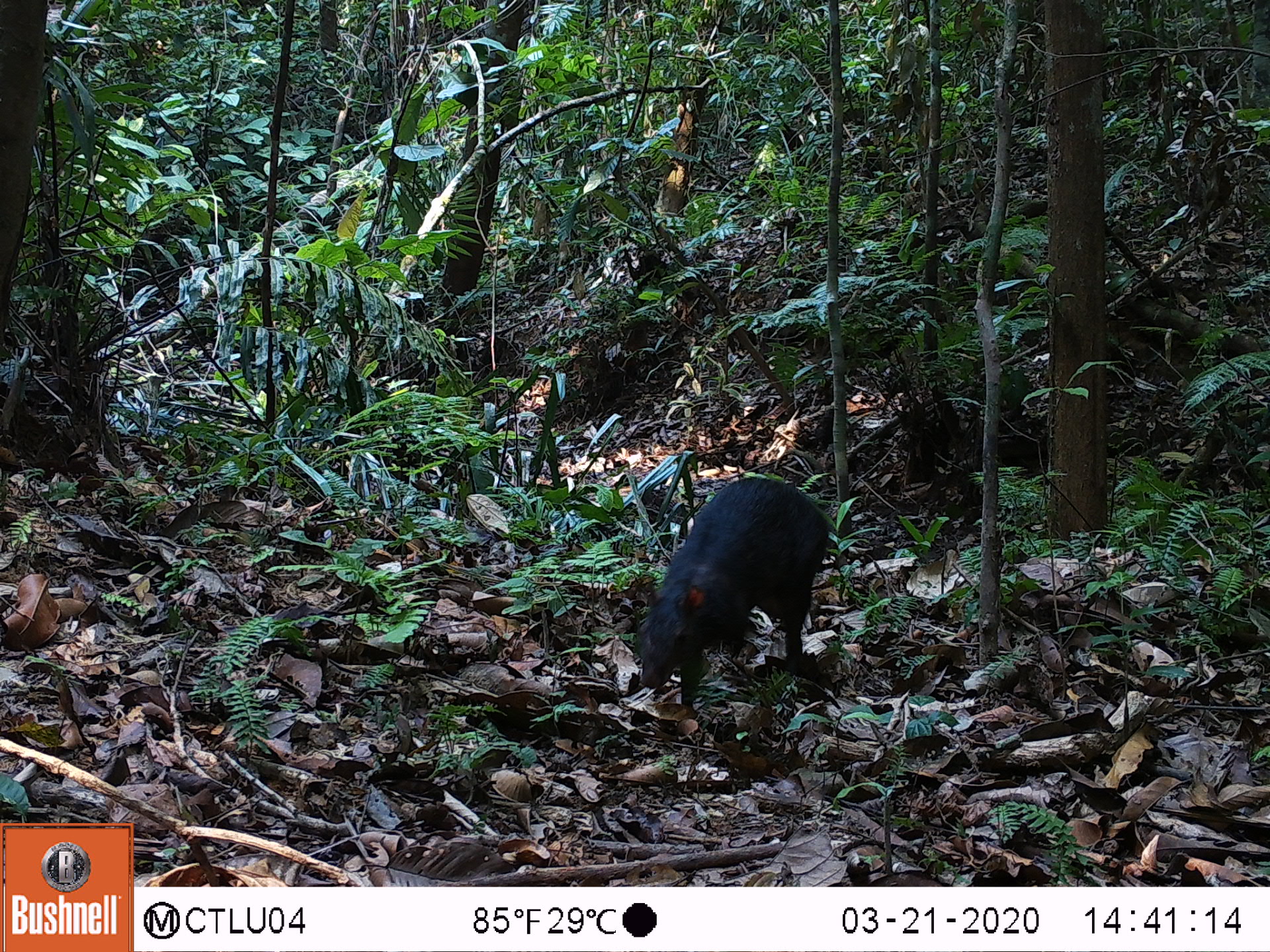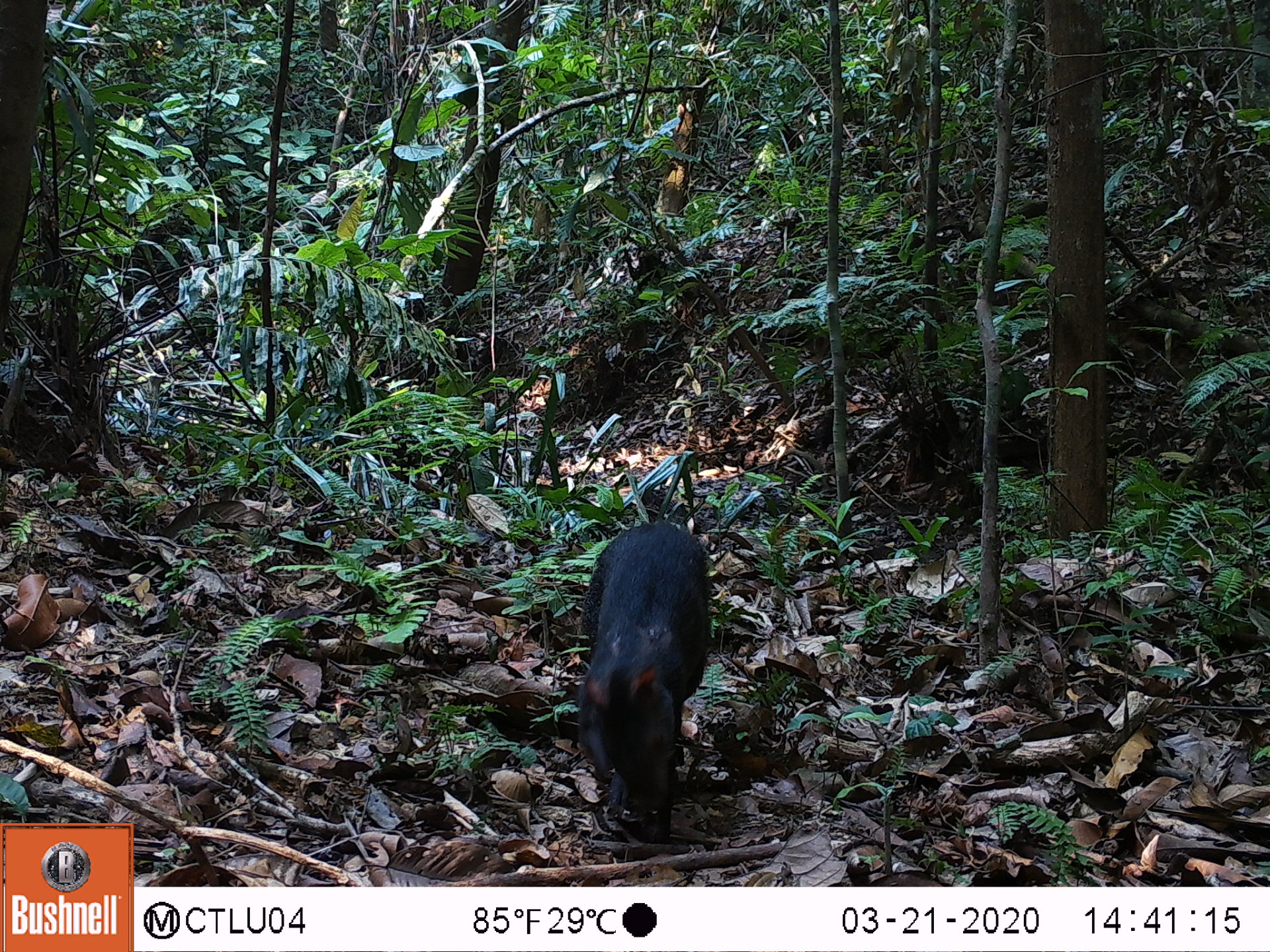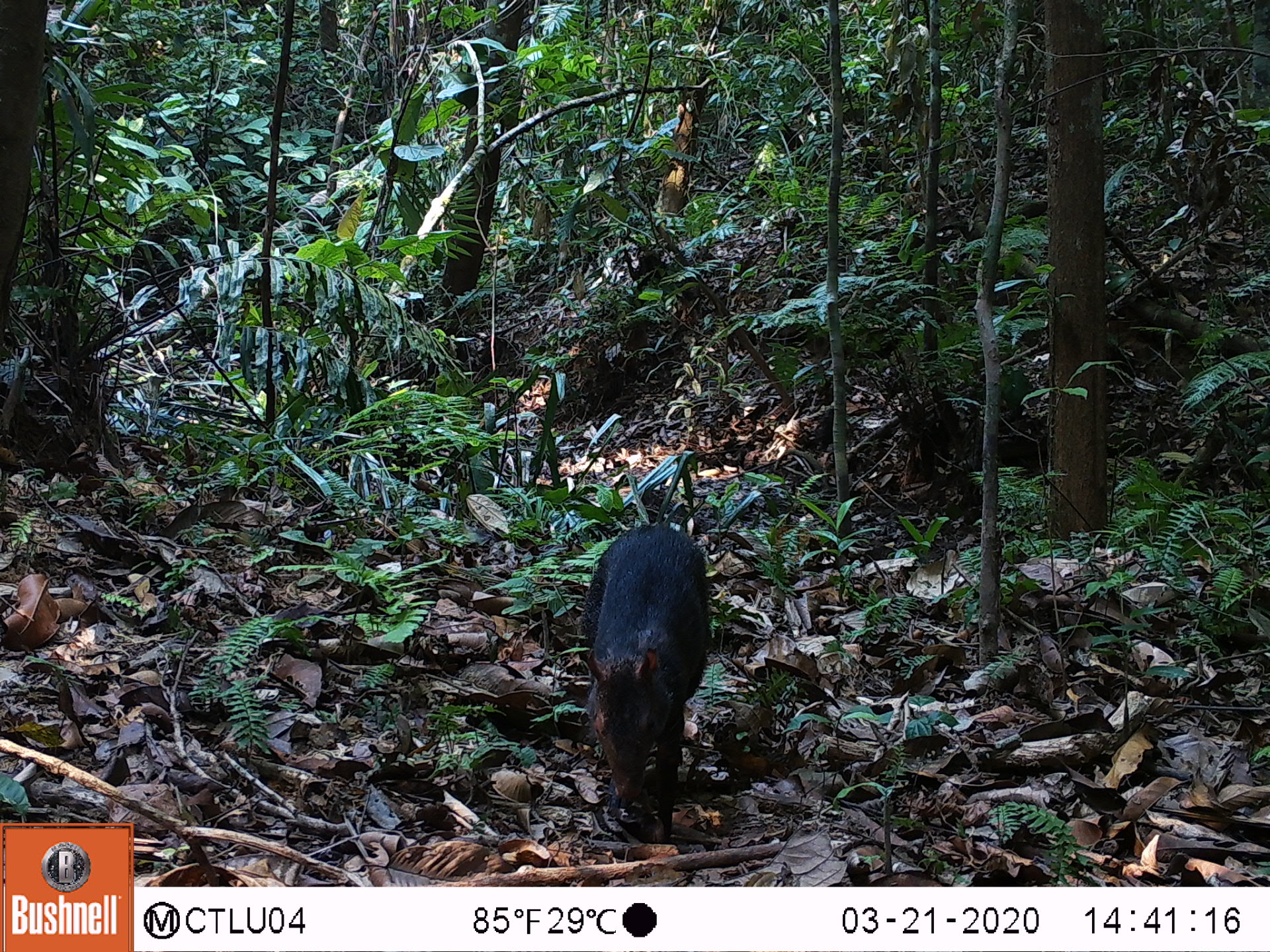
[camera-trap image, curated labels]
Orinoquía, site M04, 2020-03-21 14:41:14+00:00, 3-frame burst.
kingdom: Animalia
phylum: Chordata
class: Mammalia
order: Rodentia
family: Dasyproctidae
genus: Dasyprocta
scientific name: Dasyprocta fuliginosa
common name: black agouti